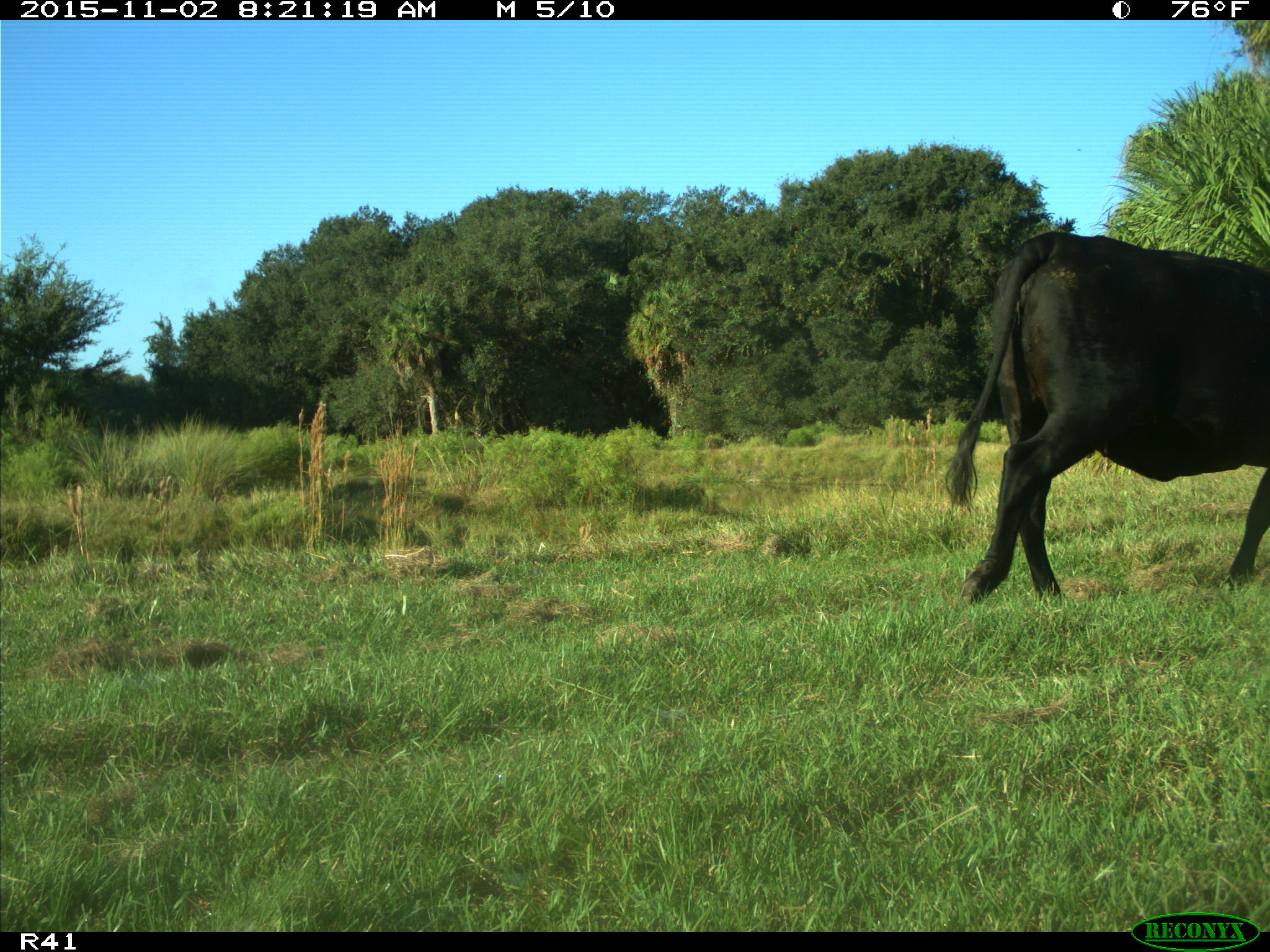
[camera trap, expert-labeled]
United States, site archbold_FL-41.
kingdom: Animalia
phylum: Chordata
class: Mammalia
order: Artiodactyla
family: Bovidae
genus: Bos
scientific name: Bos taurus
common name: domestic cow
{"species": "Bos taurus (domestic cow)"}